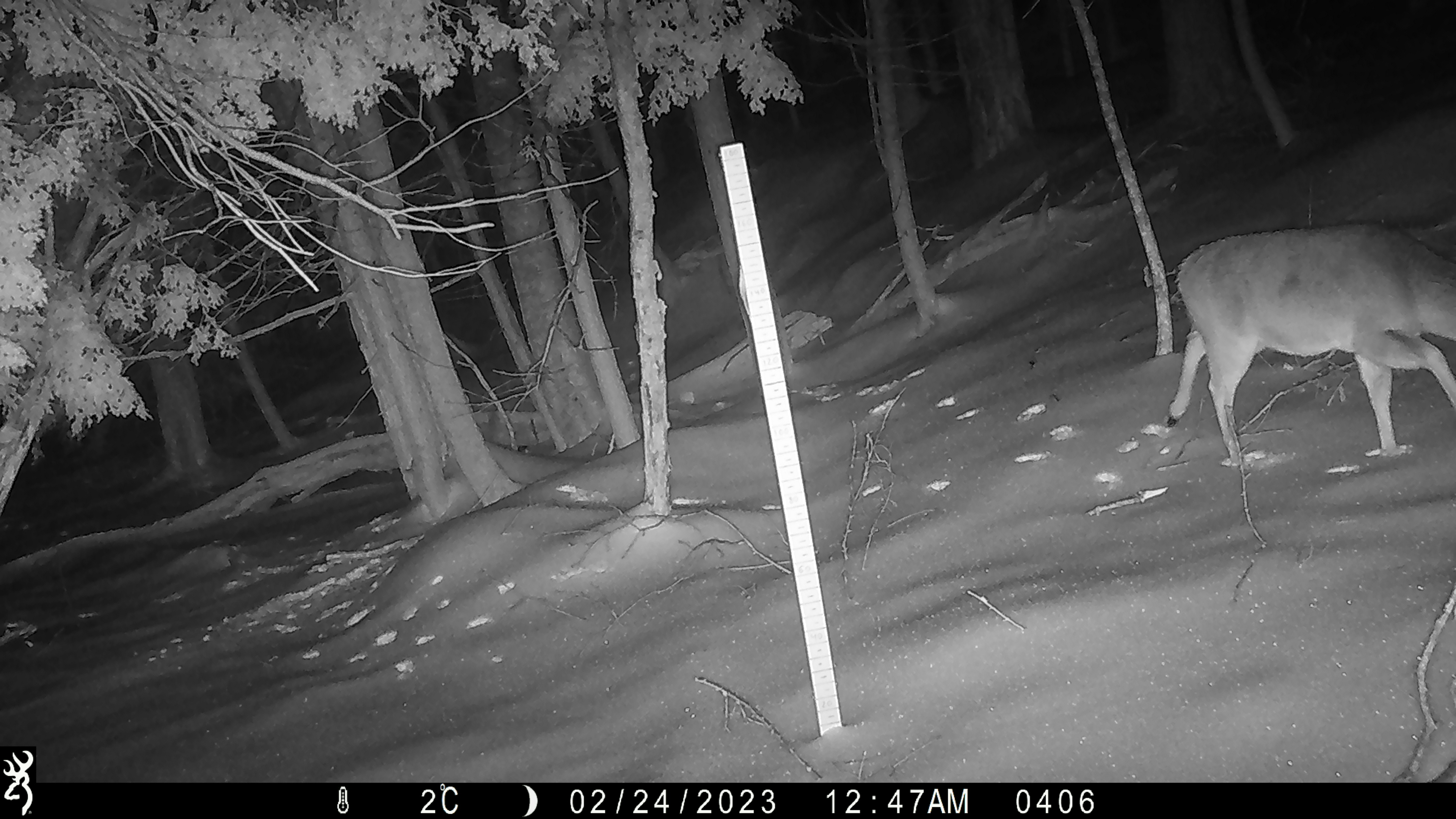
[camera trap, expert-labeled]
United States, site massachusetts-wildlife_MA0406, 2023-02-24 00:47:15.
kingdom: Animalia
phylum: Chordata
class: Mammalia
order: Artiodactyla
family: Cervidae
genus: Odocoileus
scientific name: Odocoileus virginianus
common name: white-tailed deer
White-tailed deer (Odocoileus virginianus).